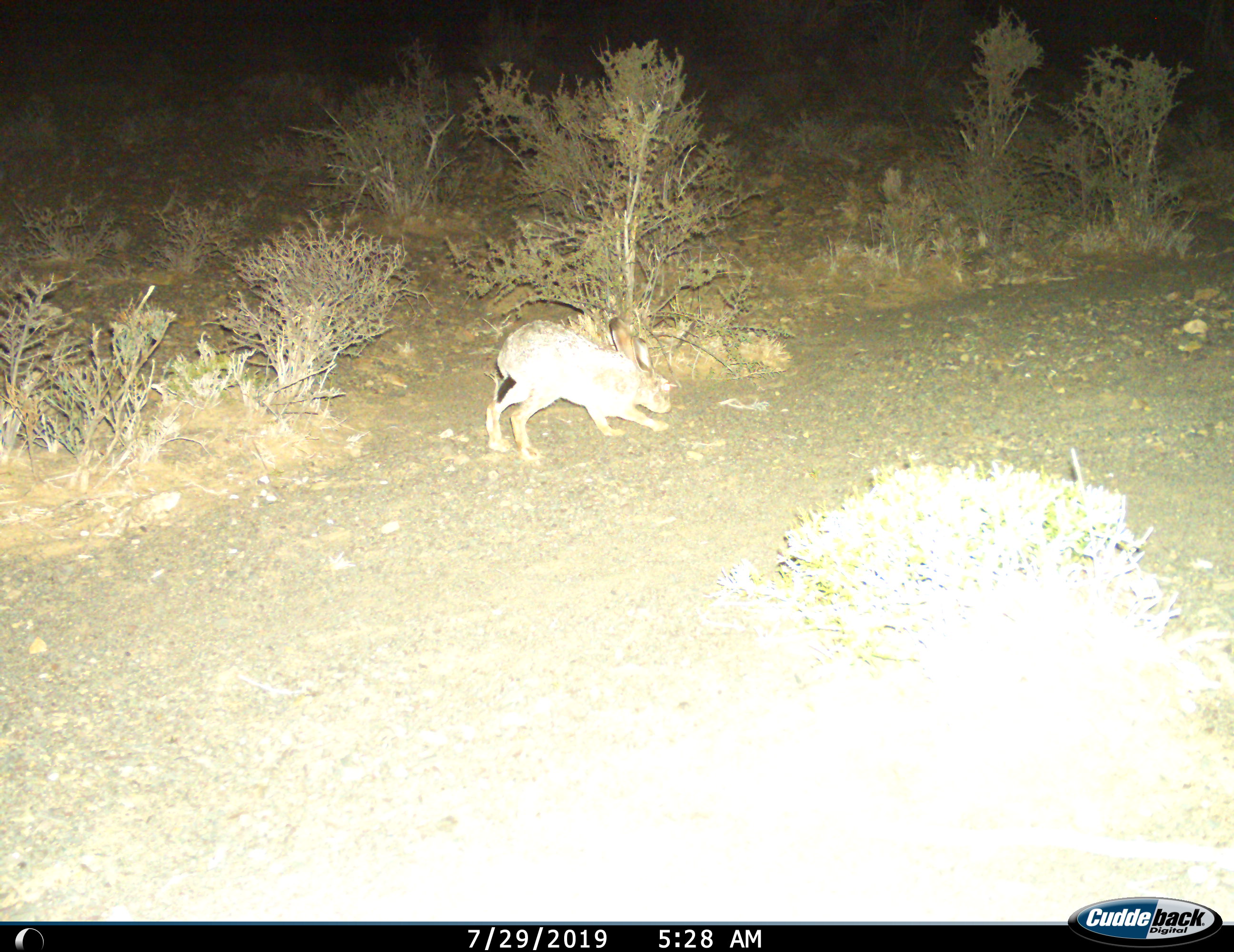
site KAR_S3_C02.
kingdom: Animalia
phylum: Chordata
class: Mammalia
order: Lagomorpha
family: Leporidae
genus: Lepus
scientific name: Lepus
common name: hare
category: hareunknown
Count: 1.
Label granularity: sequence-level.